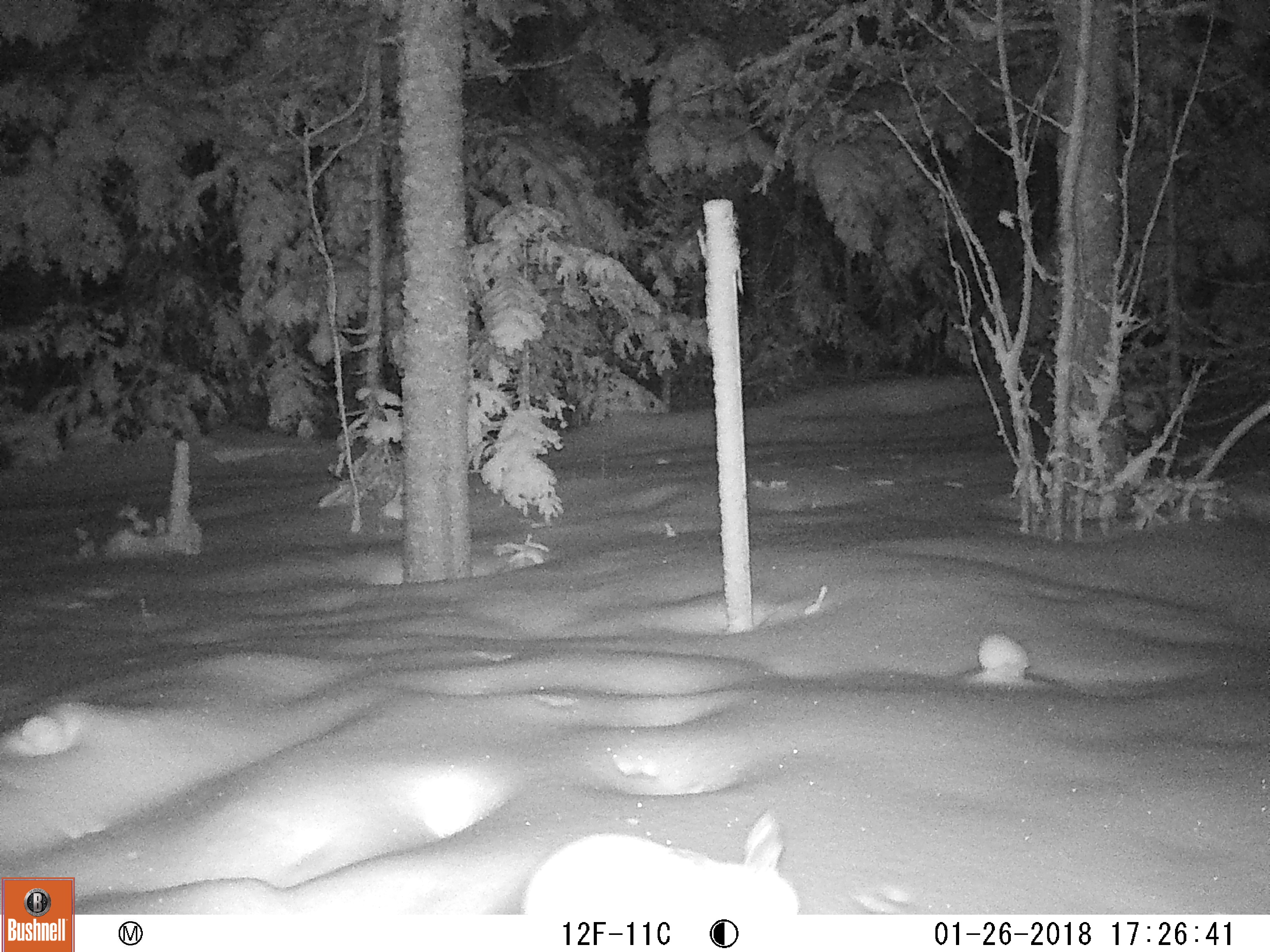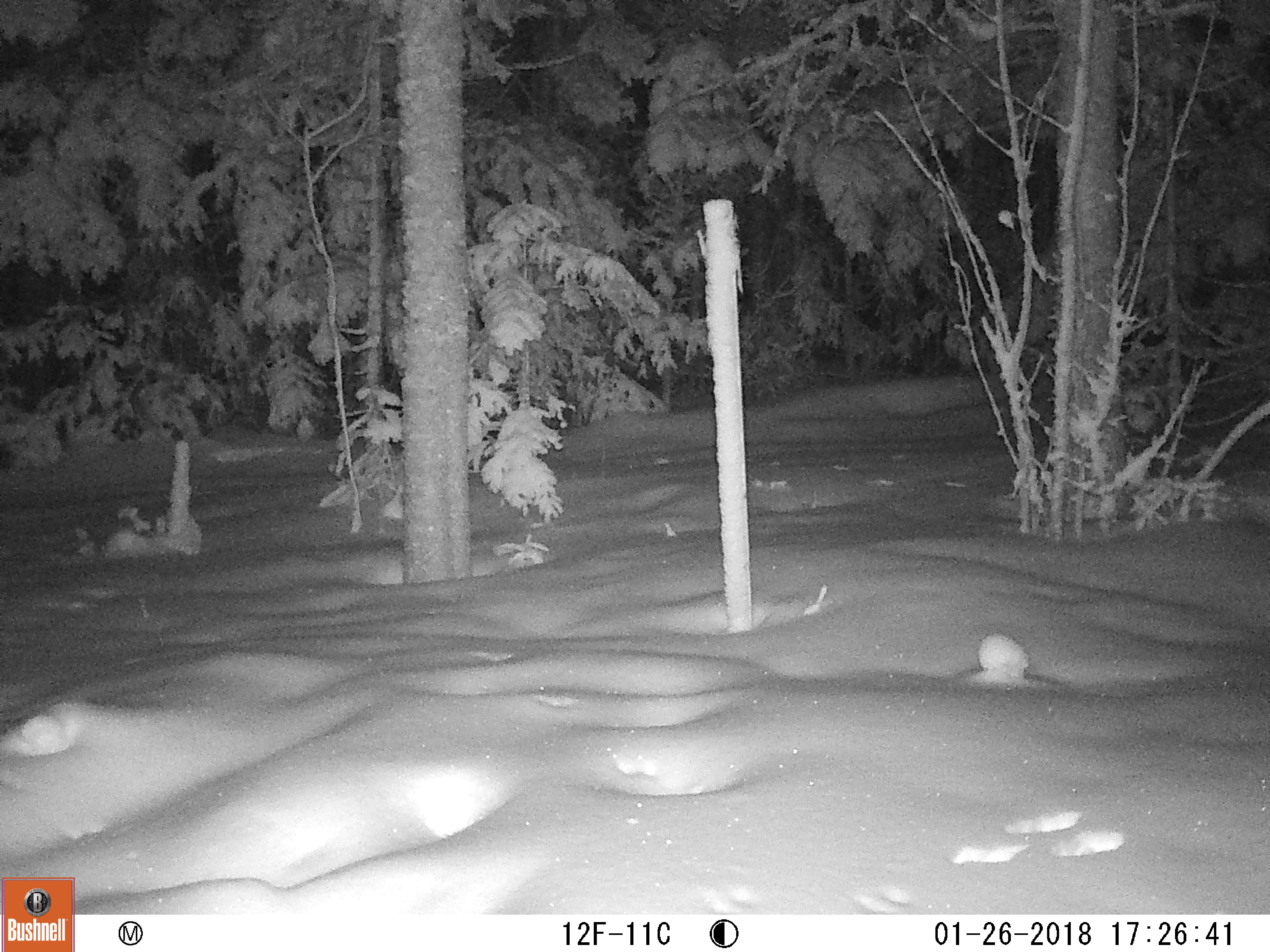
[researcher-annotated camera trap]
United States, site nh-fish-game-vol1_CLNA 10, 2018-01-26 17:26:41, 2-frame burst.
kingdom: Animalia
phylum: Chordata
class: Mammalia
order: Lagomorpha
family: Leporidae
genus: Lepus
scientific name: Lepus americanus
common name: snowshoe hare